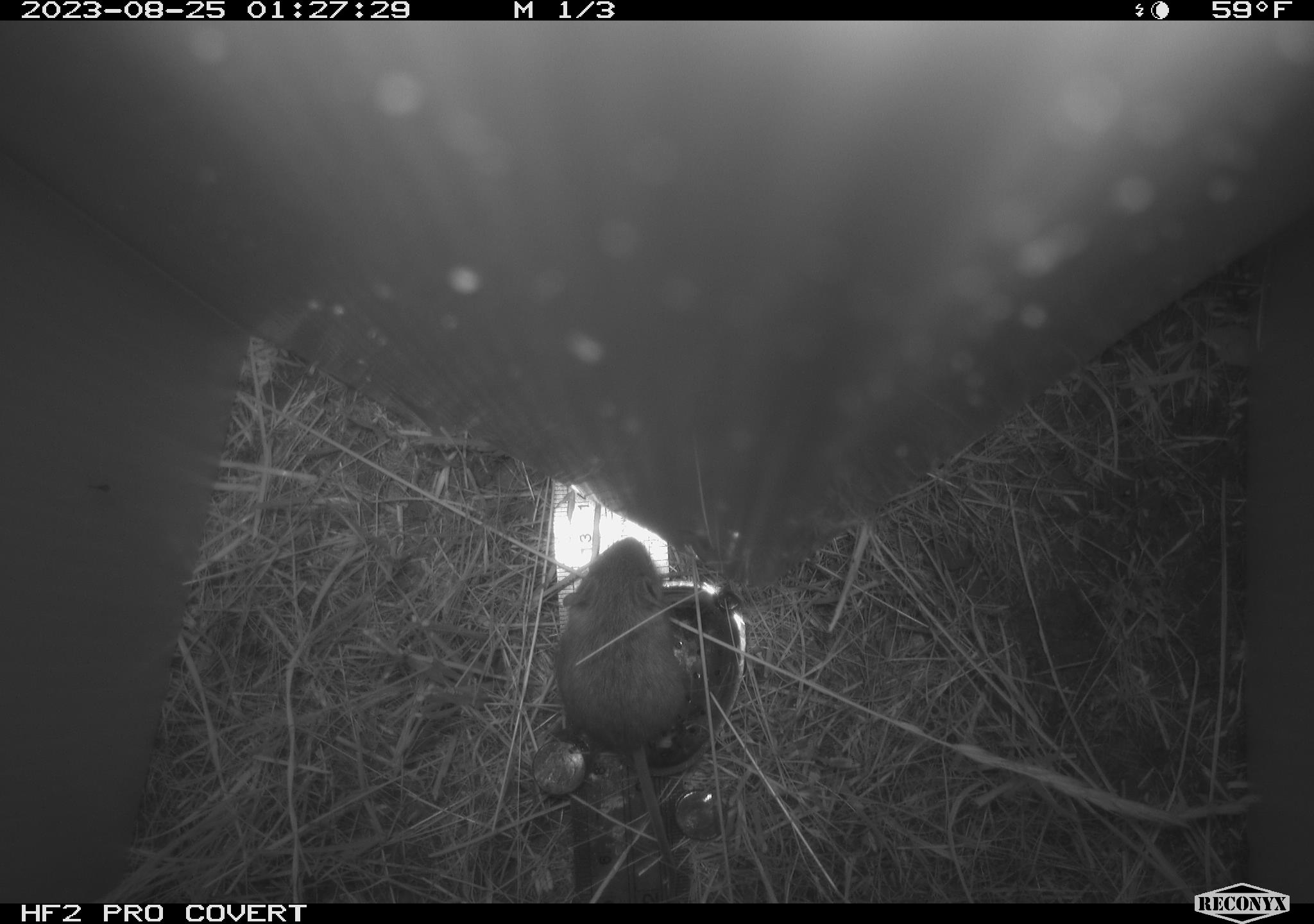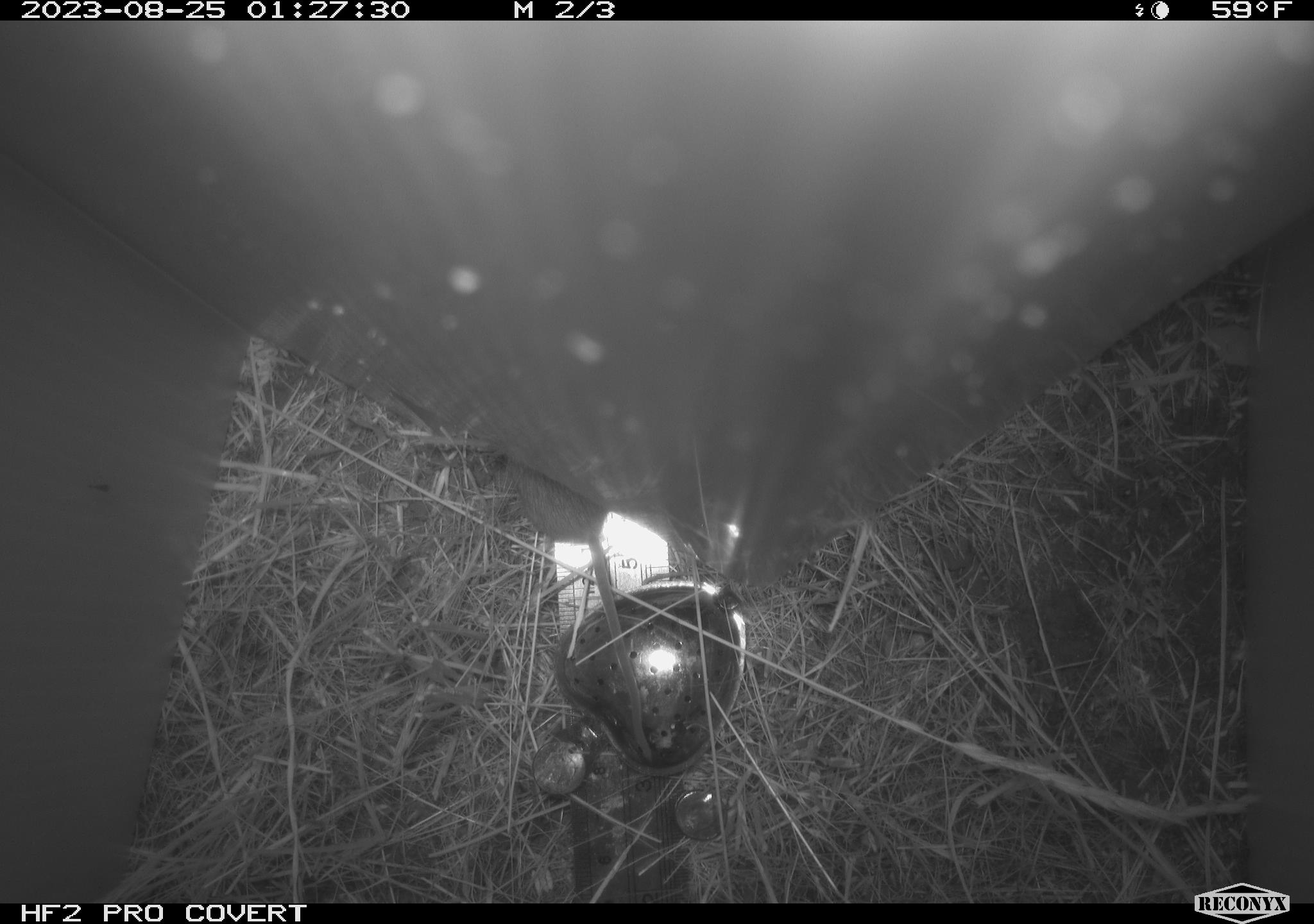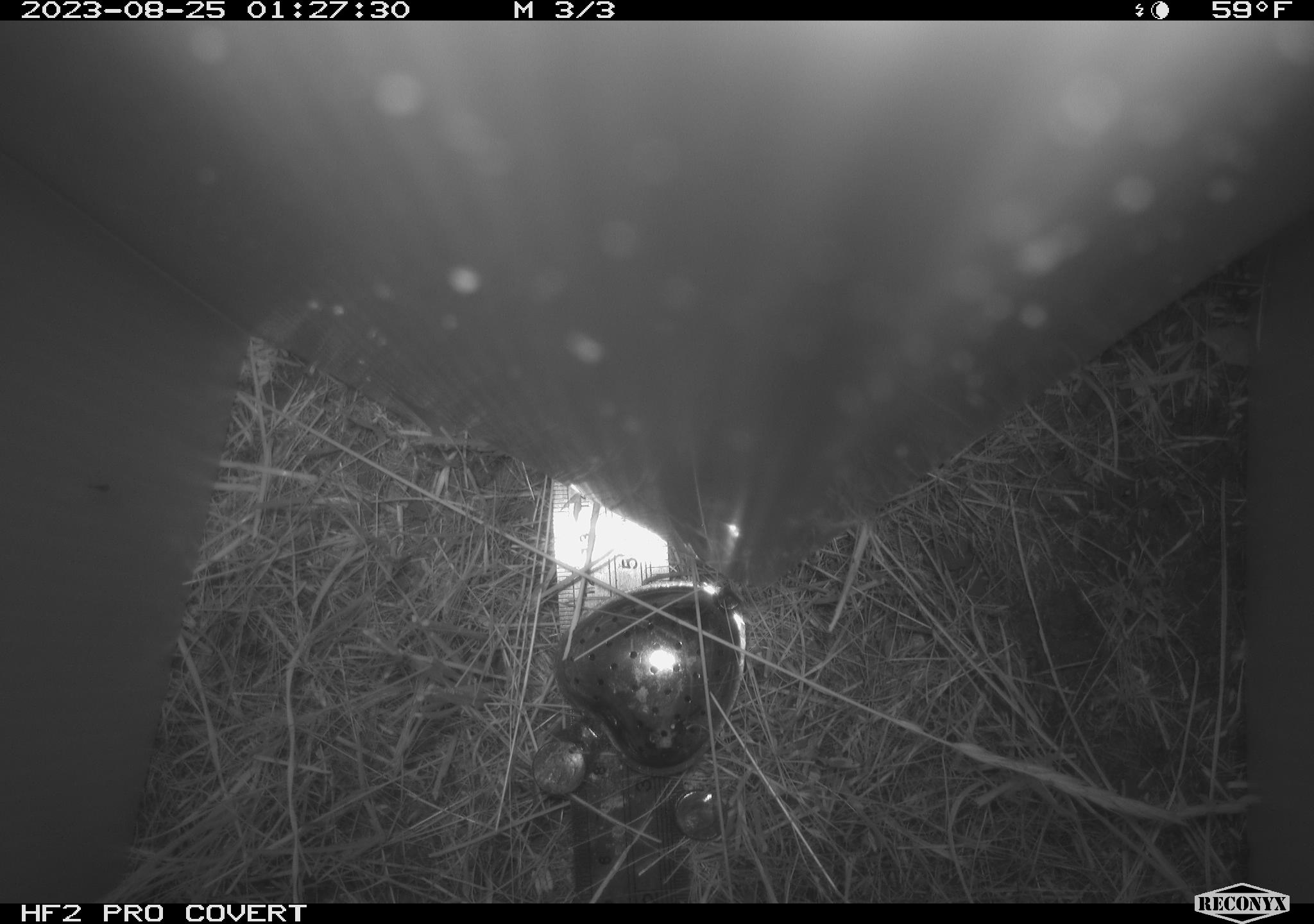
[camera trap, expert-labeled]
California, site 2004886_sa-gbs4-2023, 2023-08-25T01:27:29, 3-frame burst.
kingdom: Animalia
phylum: Chordata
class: Mammalia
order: Rodentia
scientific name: Rodentia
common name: mouse species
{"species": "mouse species (Rodentia)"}